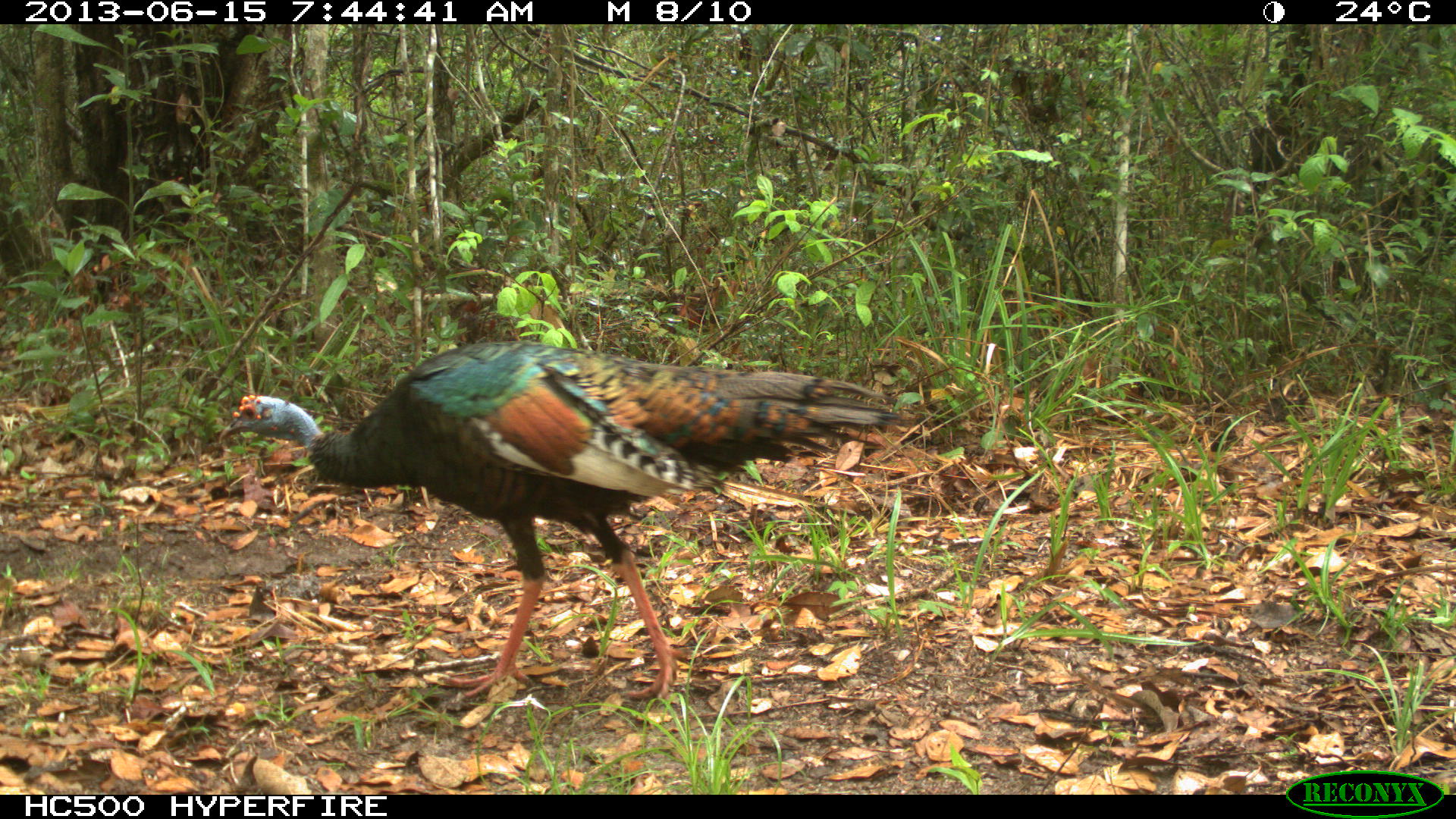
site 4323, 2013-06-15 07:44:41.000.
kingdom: Animalia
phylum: Chordata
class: Aves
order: Galliformes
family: Phasianidae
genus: Meleagris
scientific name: Meleagris ocellata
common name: ocellated turkey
Meleagris ocellata (ocellated turkey), count 1, sex male.